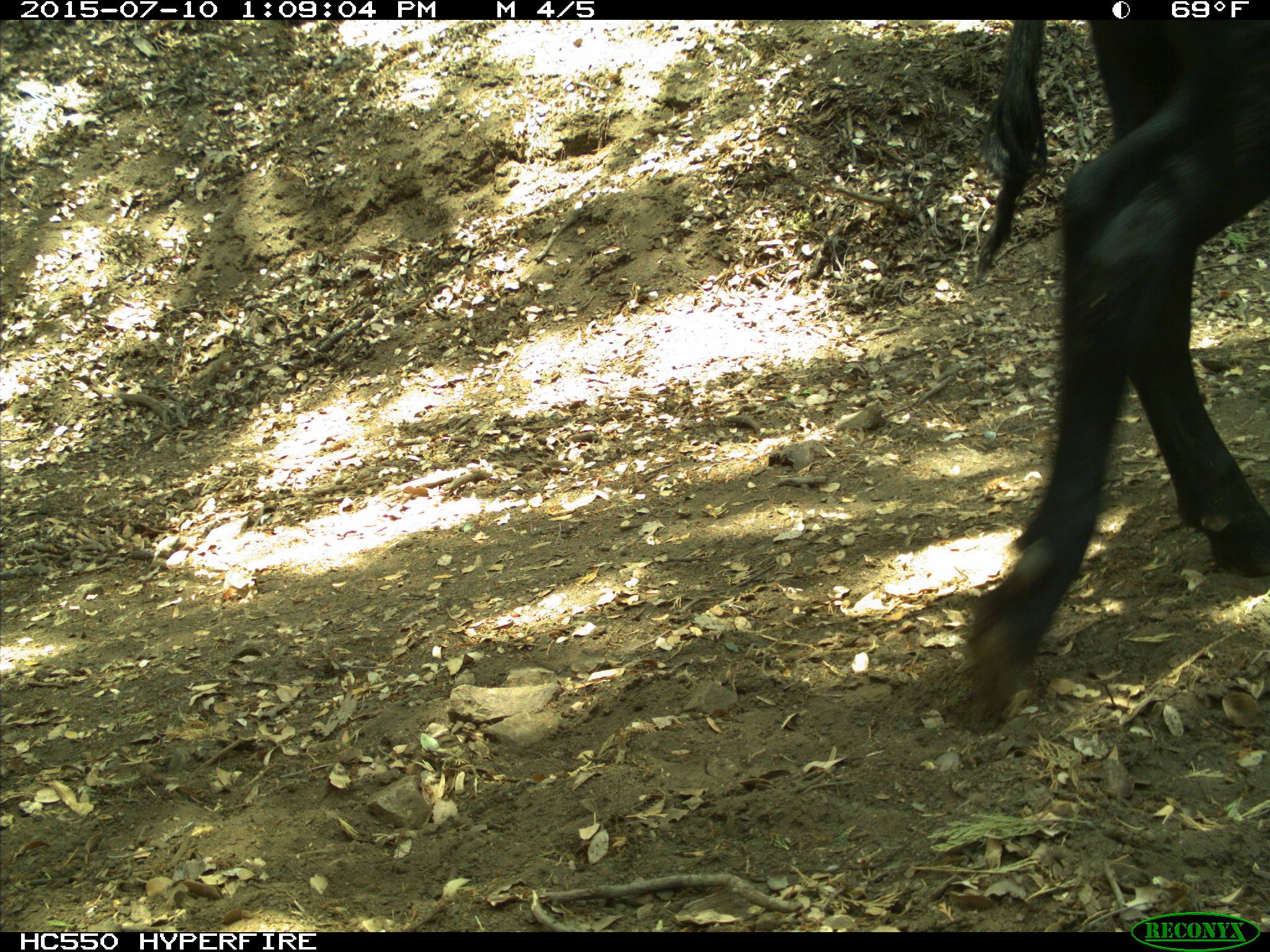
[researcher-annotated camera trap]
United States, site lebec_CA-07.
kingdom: Animalia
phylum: Chordata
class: Mammalia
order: Artiodactyla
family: Bovidae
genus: Bos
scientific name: Bos taurus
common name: domestic cow